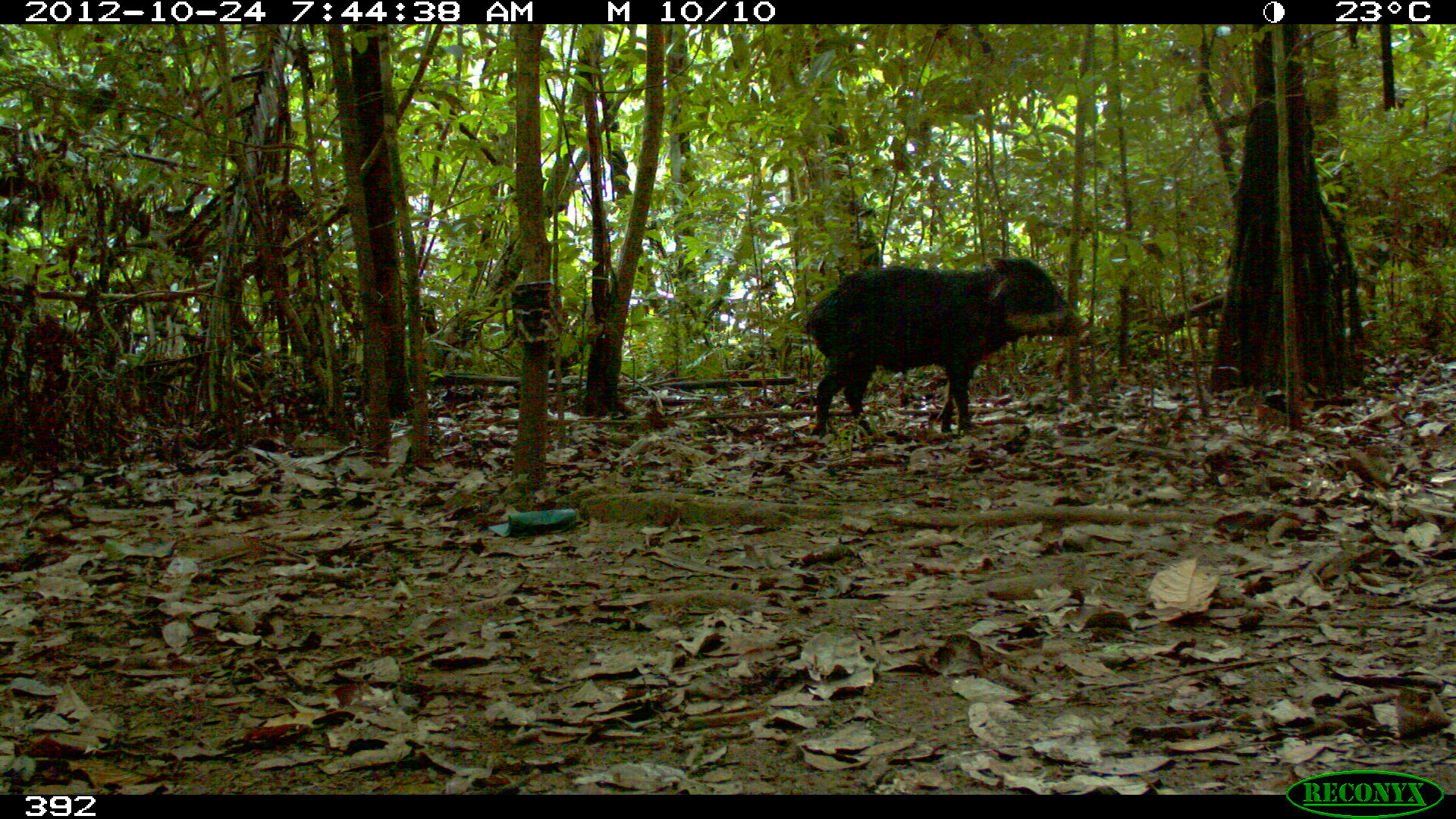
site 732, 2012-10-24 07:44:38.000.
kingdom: Animalia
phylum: Chordata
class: Mammalia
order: Artiodactyla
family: Tayassuidae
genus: Tayassu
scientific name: Tayassu pecari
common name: white-lipped peccary